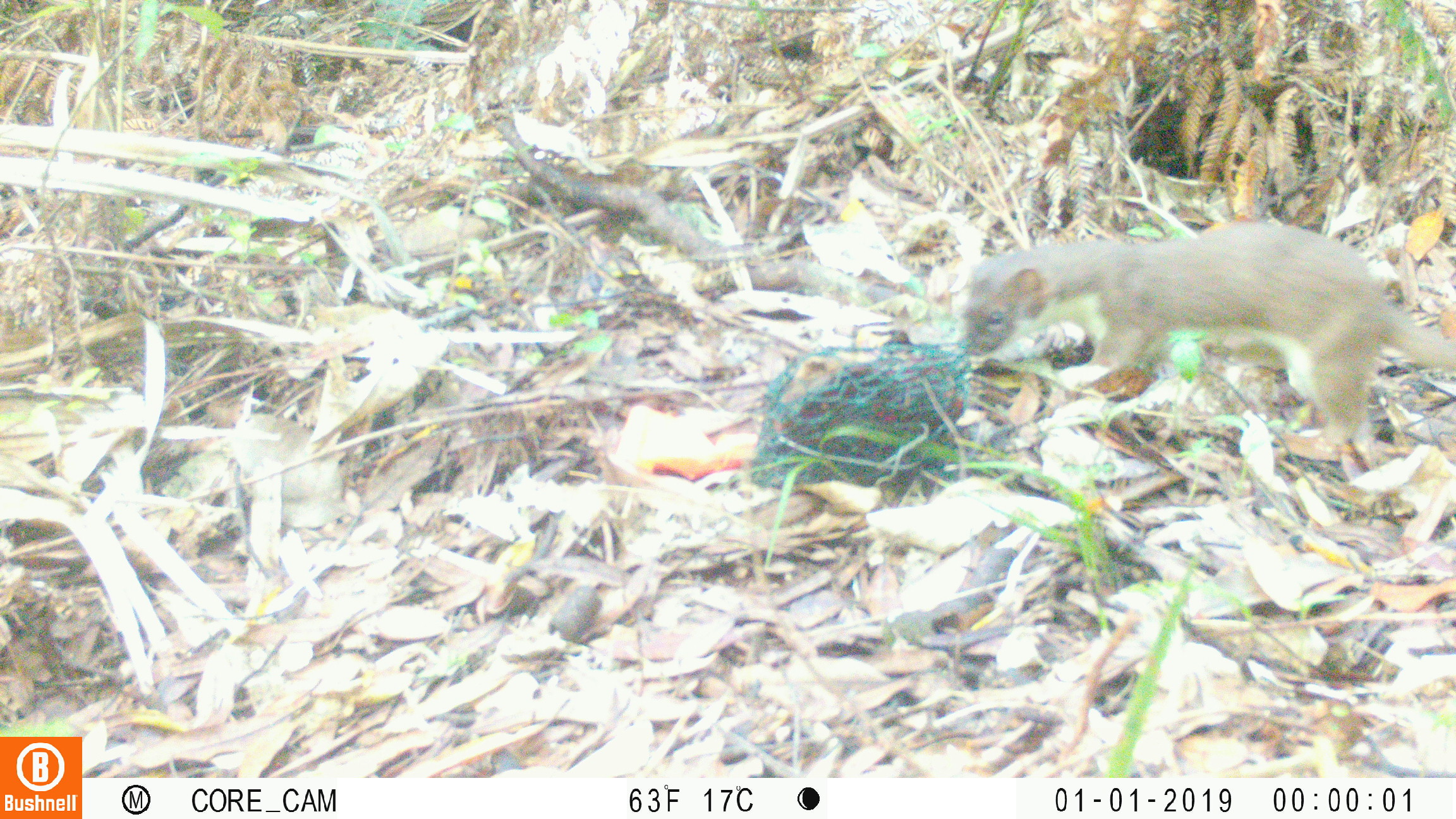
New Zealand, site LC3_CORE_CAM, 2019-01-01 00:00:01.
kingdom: Animalia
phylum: Chordata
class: Mammalia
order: Carnivora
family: Mustelidae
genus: Mustela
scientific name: Mustela erminea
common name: stoat